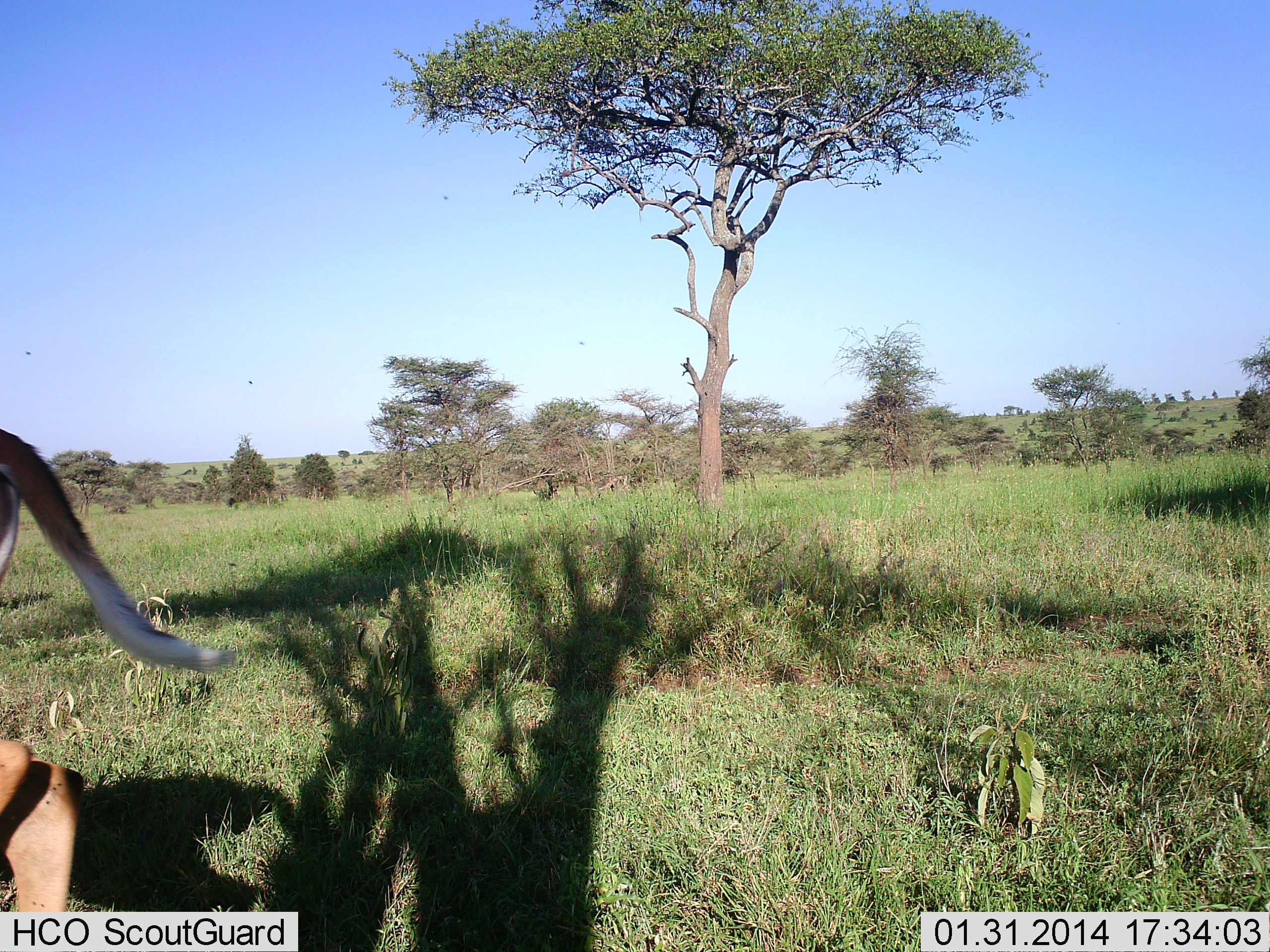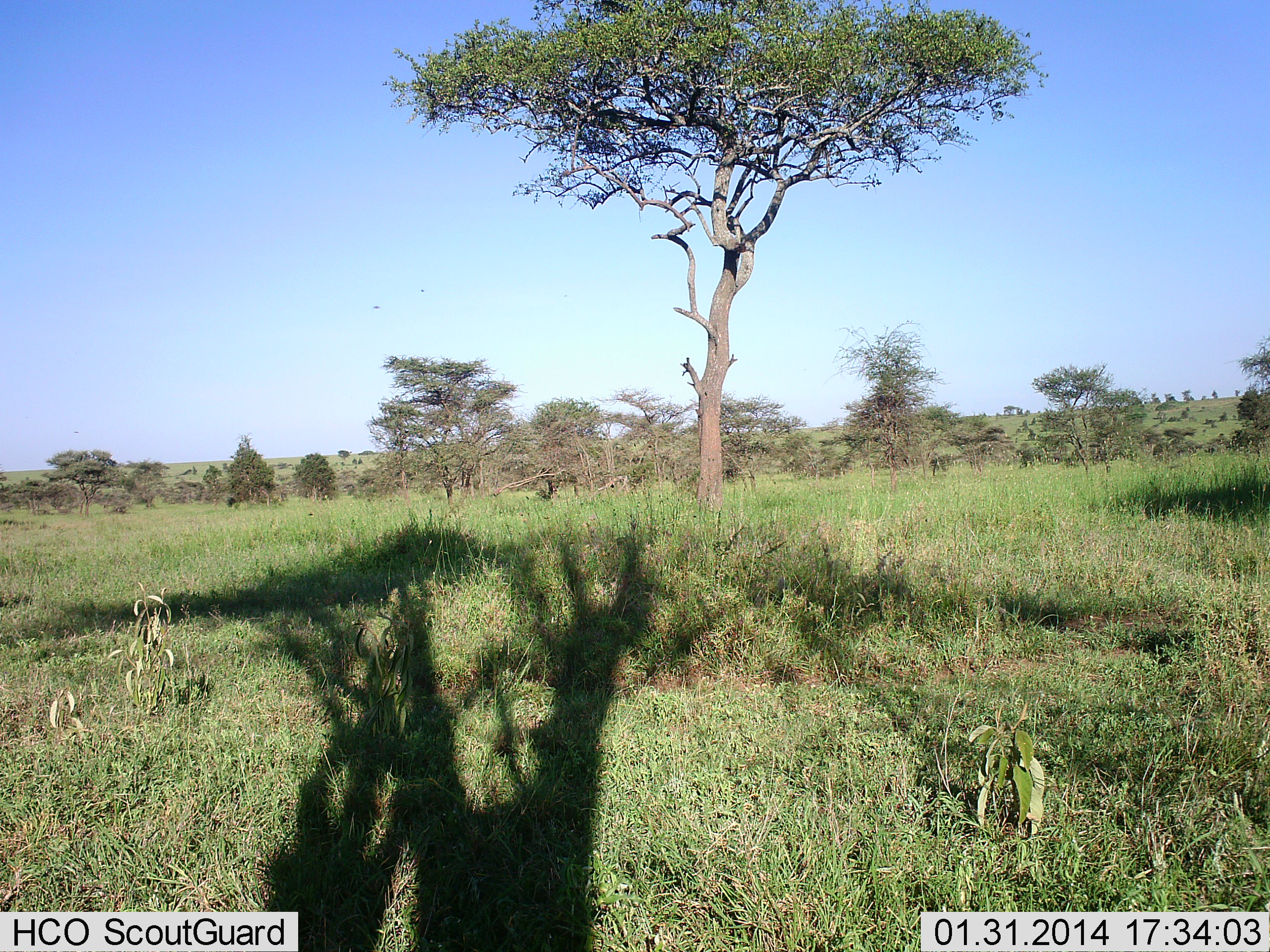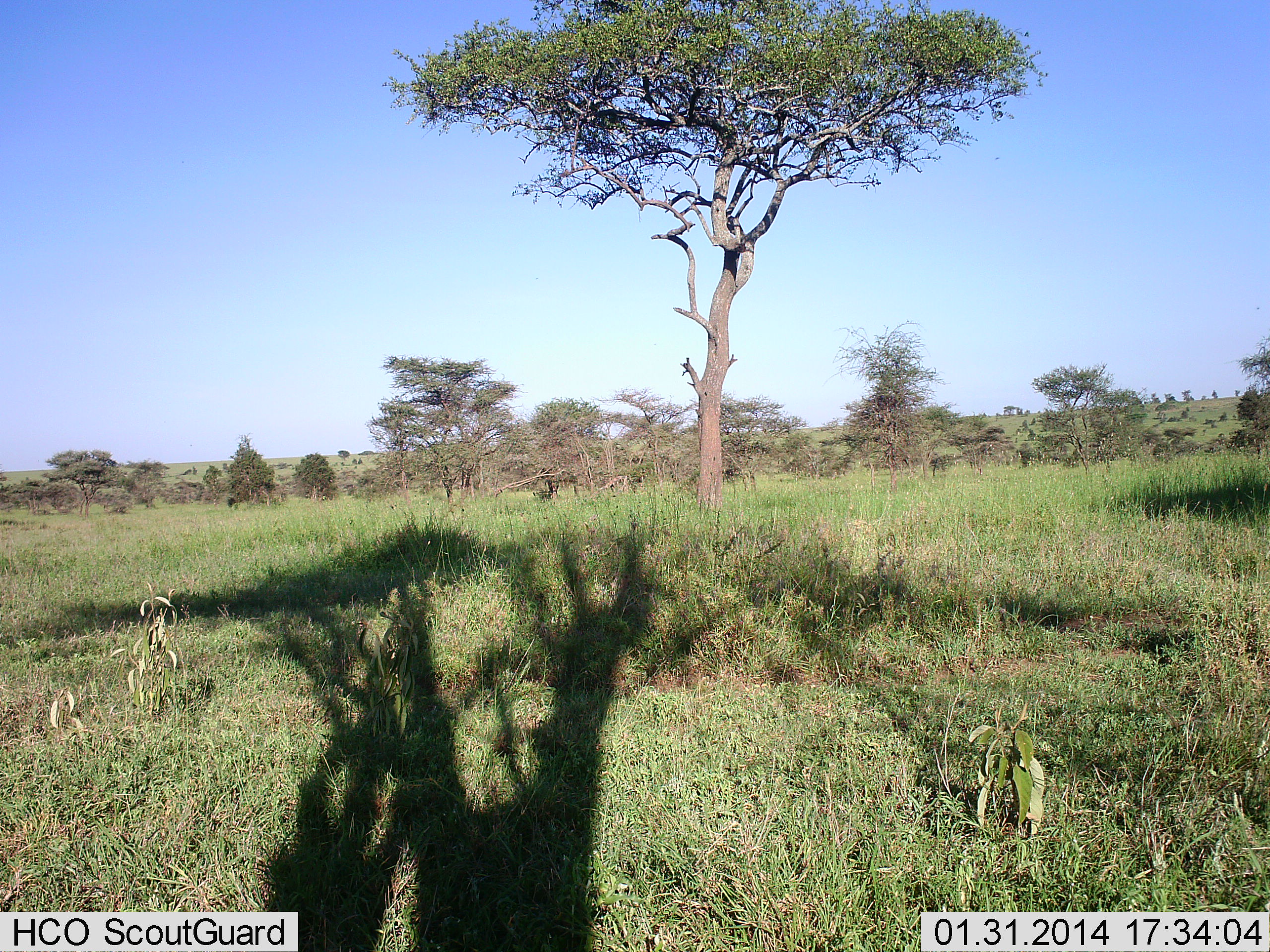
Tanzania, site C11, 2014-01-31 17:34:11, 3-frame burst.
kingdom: Animalia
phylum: Chordata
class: Mammalia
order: Artiodactyla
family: Bovidae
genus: Aepyceros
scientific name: Aepyceros melampus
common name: impala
Impala (Aepyceros melampus), count 1. Behavior (volunteer vote fractions): standing 10%, resting 0%, moving 100%, interacting 0%. Young present (vote fraction): 0%. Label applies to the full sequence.